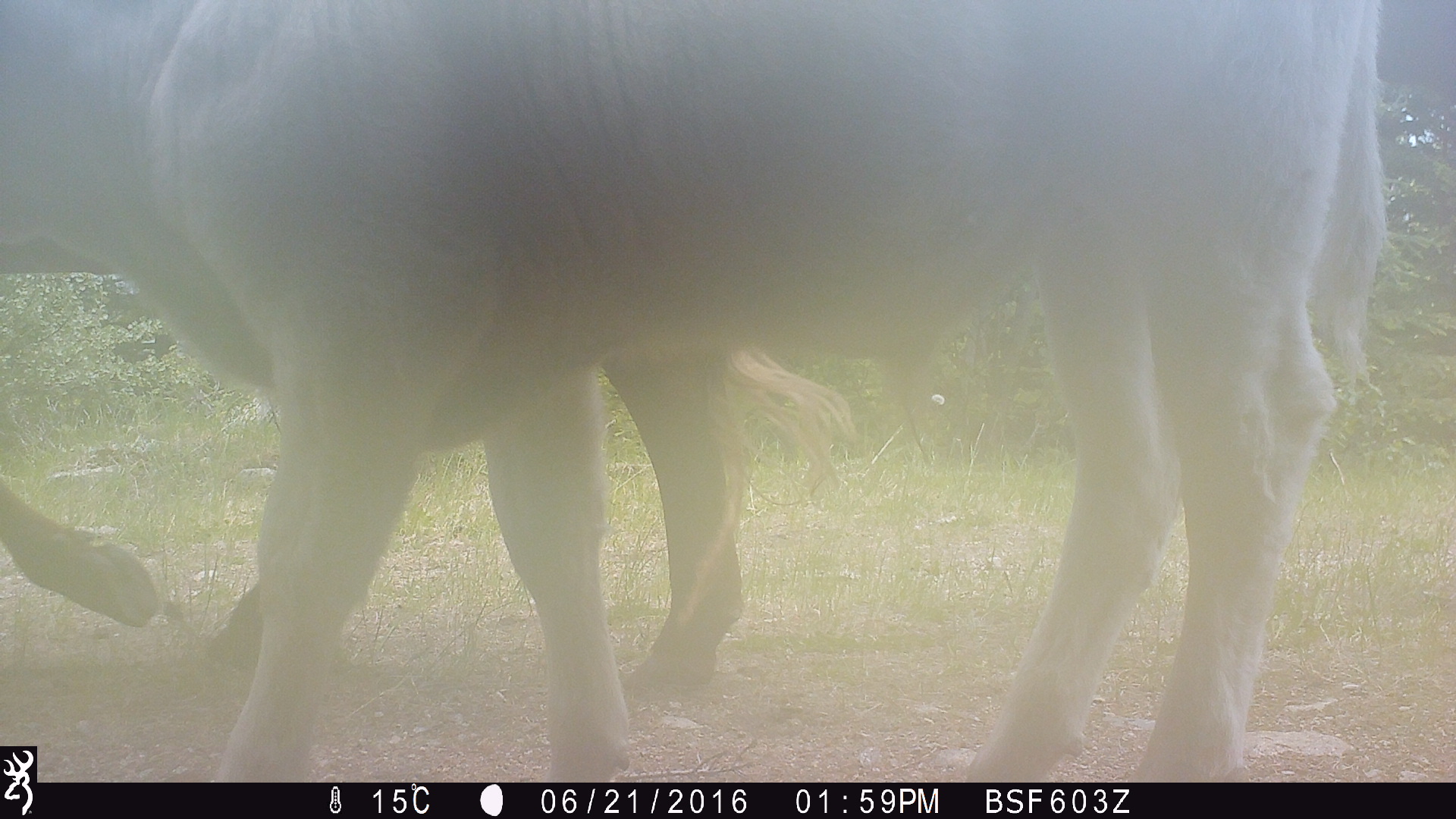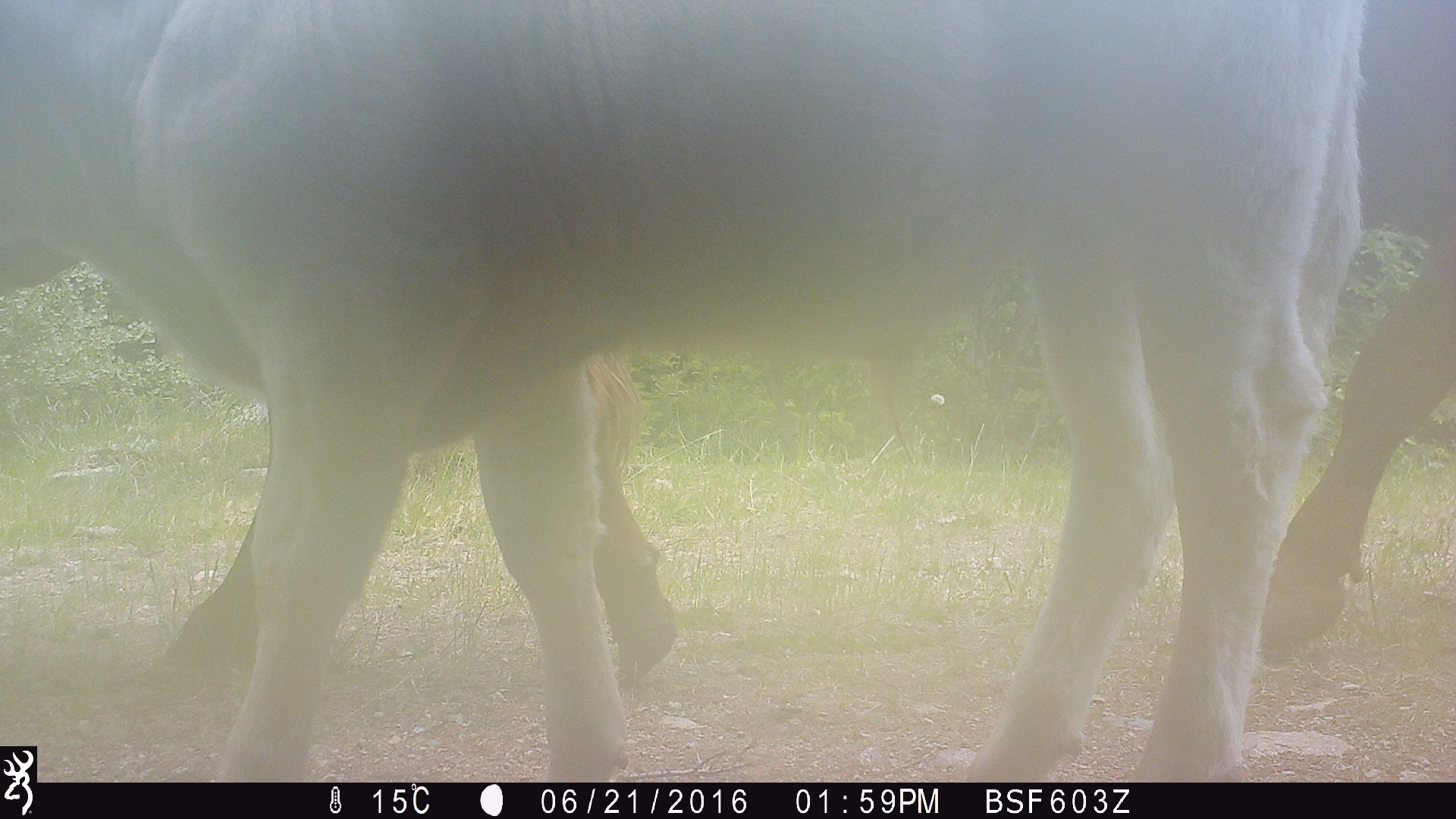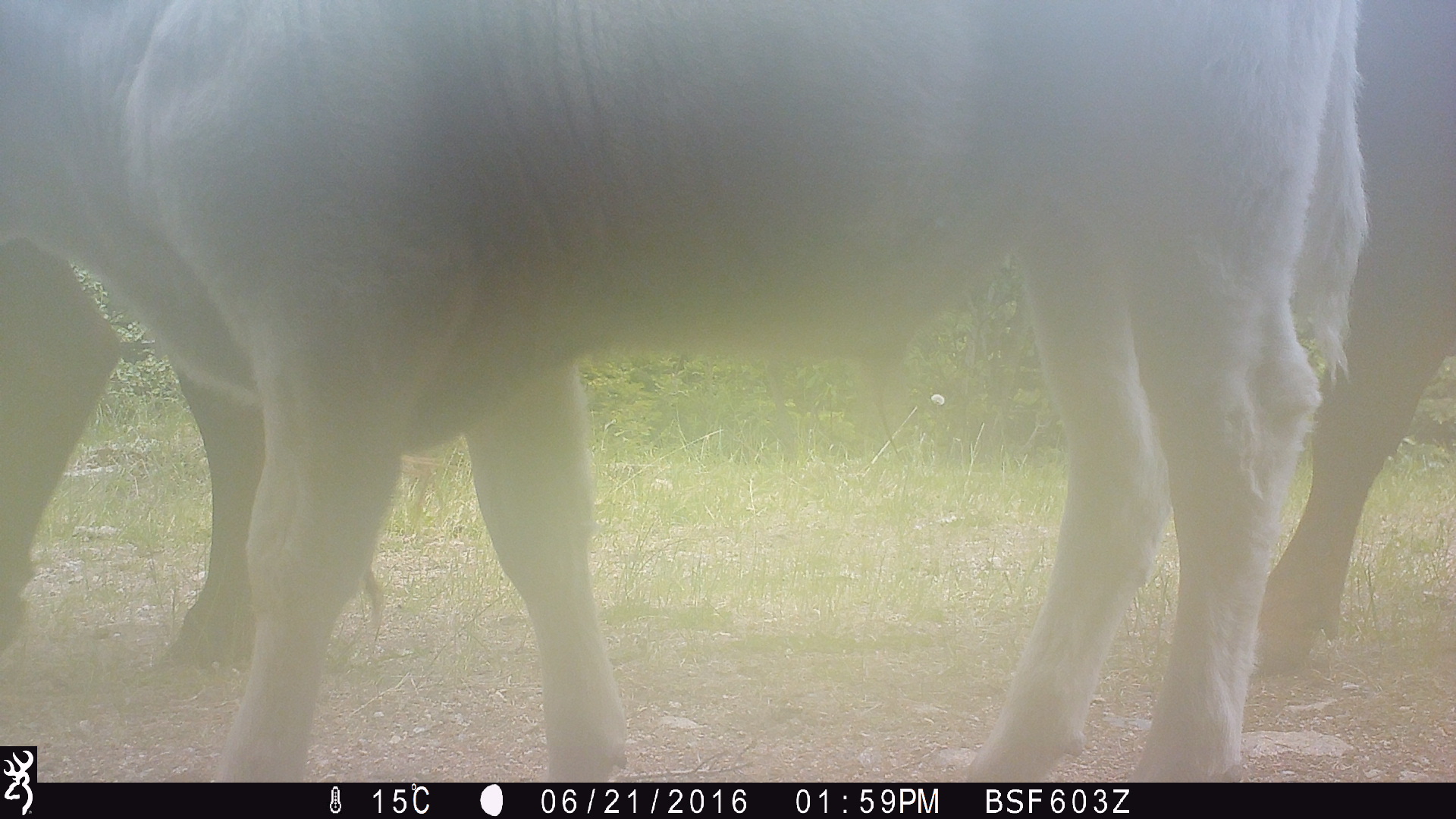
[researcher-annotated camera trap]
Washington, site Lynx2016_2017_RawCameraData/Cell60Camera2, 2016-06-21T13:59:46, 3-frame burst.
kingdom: Animalia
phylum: Chordata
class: Mammalia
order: Artiodactyla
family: Bovidae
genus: Bos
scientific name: Bos taurus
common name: domestic cattle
Domestic cattle (Bos taurus). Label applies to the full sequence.